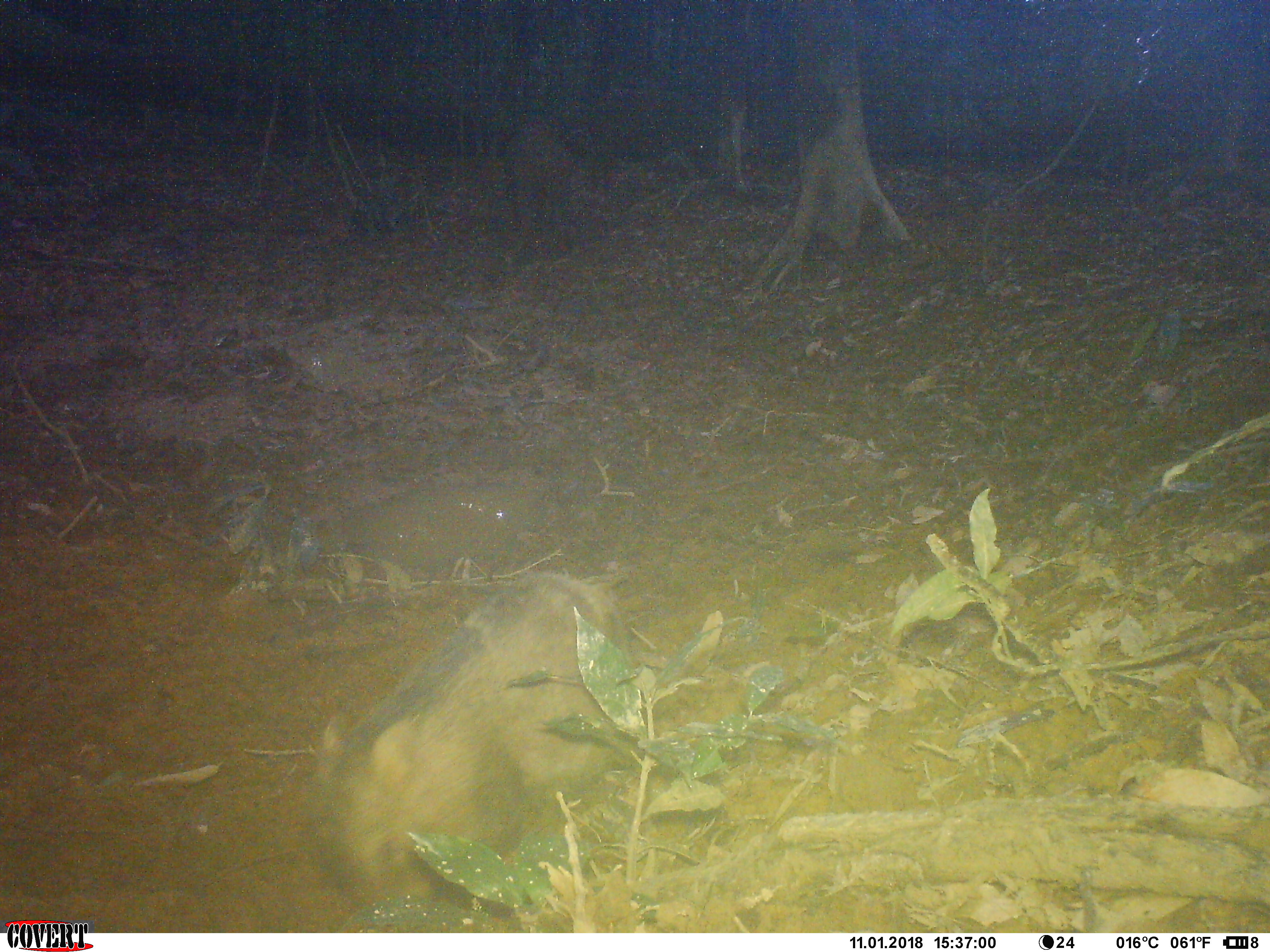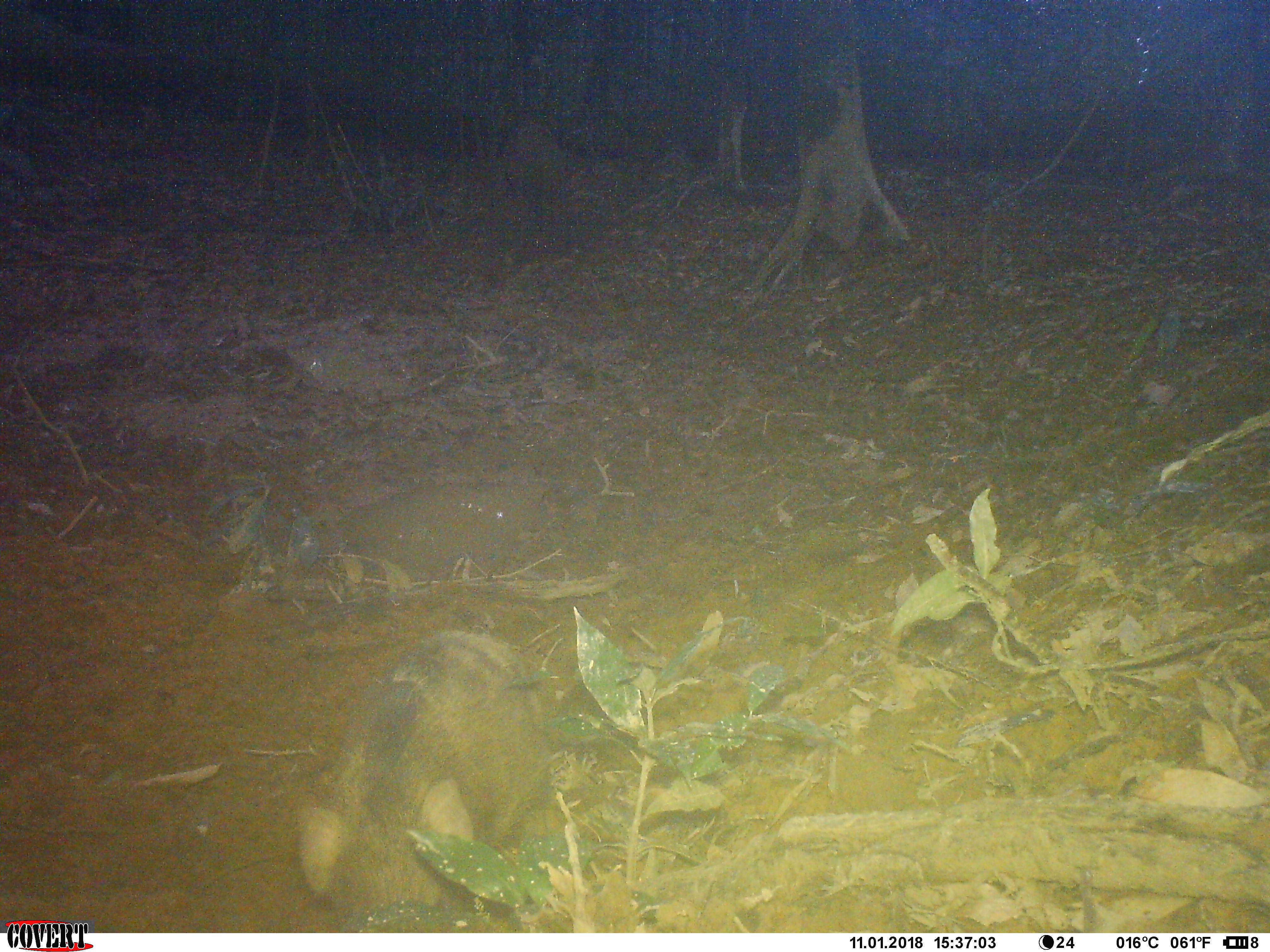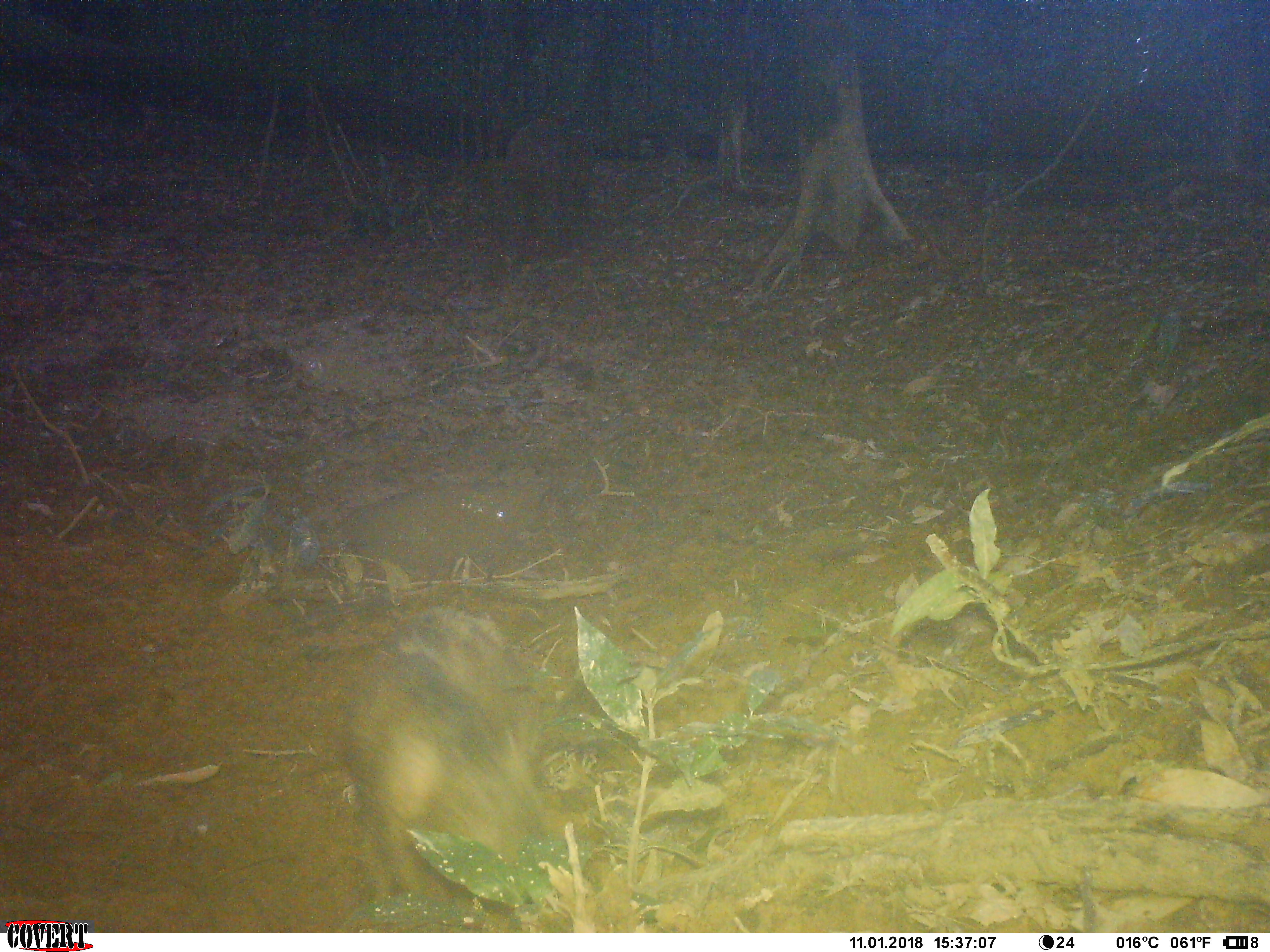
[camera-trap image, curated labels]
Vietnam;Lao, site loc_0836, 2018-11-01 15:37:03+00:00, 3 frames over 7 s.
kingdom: Animalia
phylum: Chordata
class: Mammalia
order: Artiodactyla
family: Suidae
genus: Sus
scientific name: Sus scrofa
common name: eurasian wild pig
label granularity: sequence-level